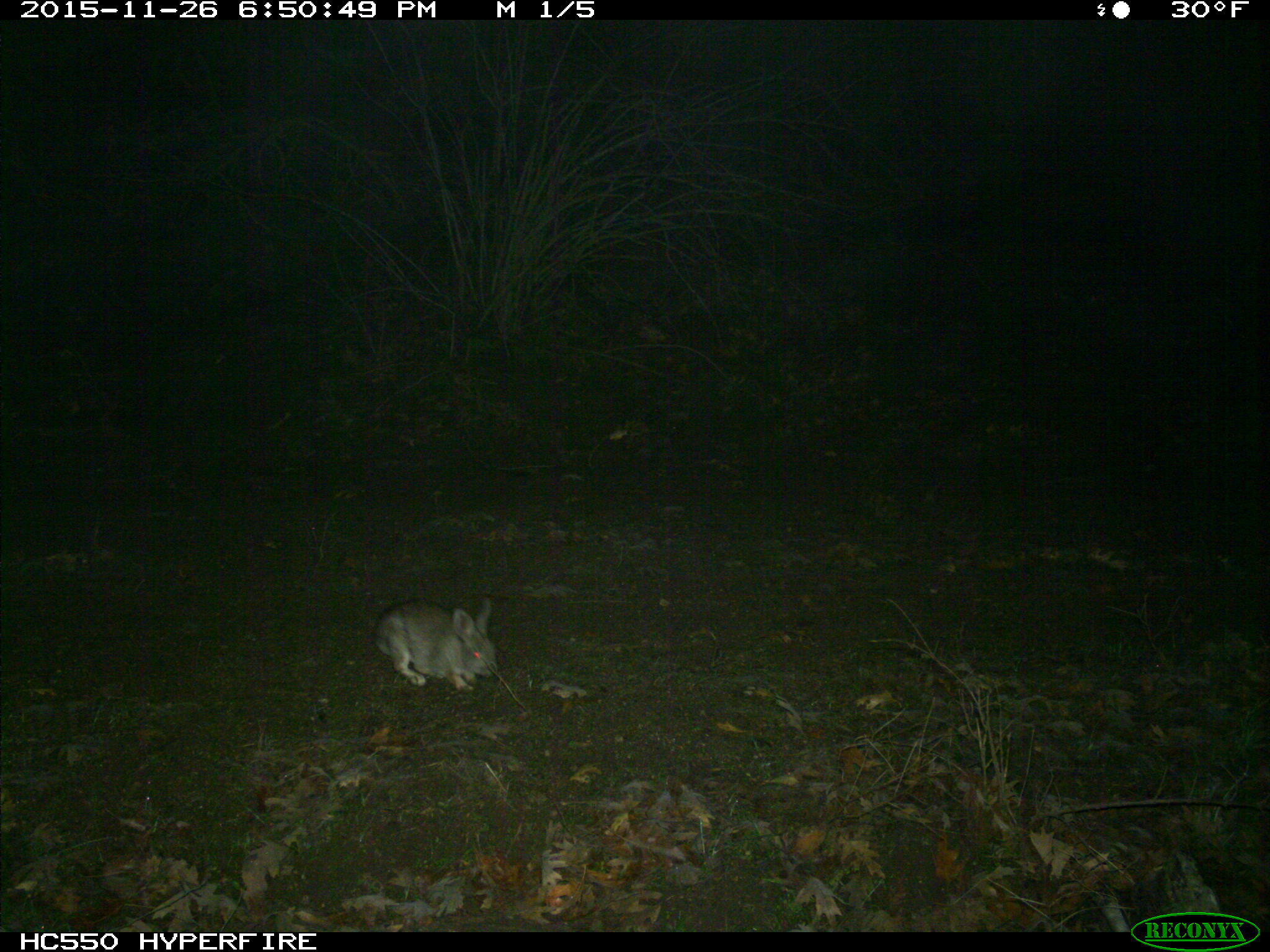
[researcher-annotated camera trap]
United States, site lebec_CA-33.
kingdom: Animalia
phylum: Chordata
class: Mammalia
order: Lagomorpha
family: Leporidae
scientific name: Leporidae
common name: rabbits and hares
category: unidentified rabbit